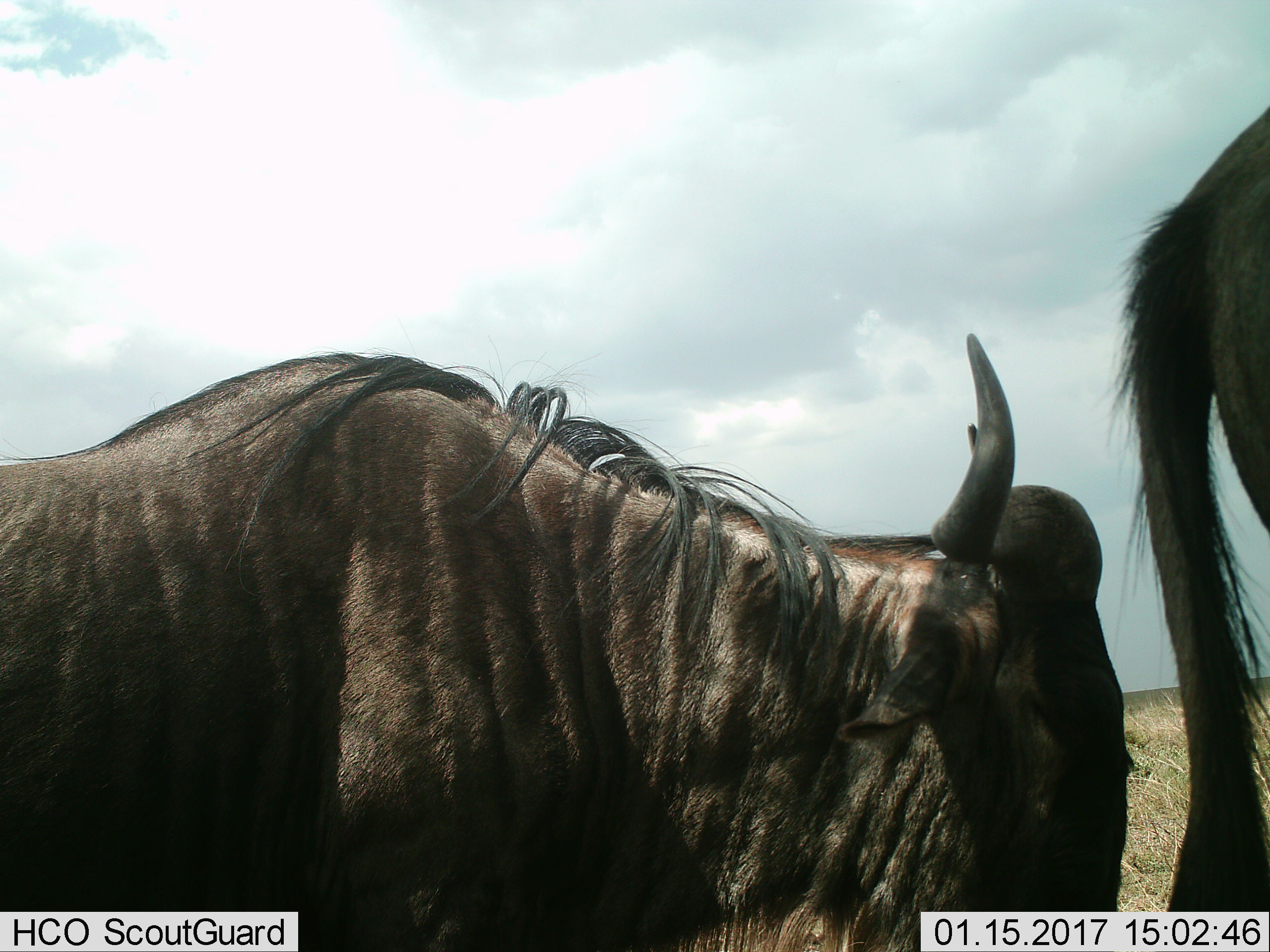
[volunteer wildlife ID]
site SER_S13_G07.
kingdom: Animalia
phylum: Chordata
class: Mammalia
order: Artiodactyla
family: Bovidae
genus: Connochaetes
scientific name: Connochaetes taurinus taurinus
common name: blue wildebeest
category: wildebeestblue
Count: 2.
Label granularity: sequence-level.